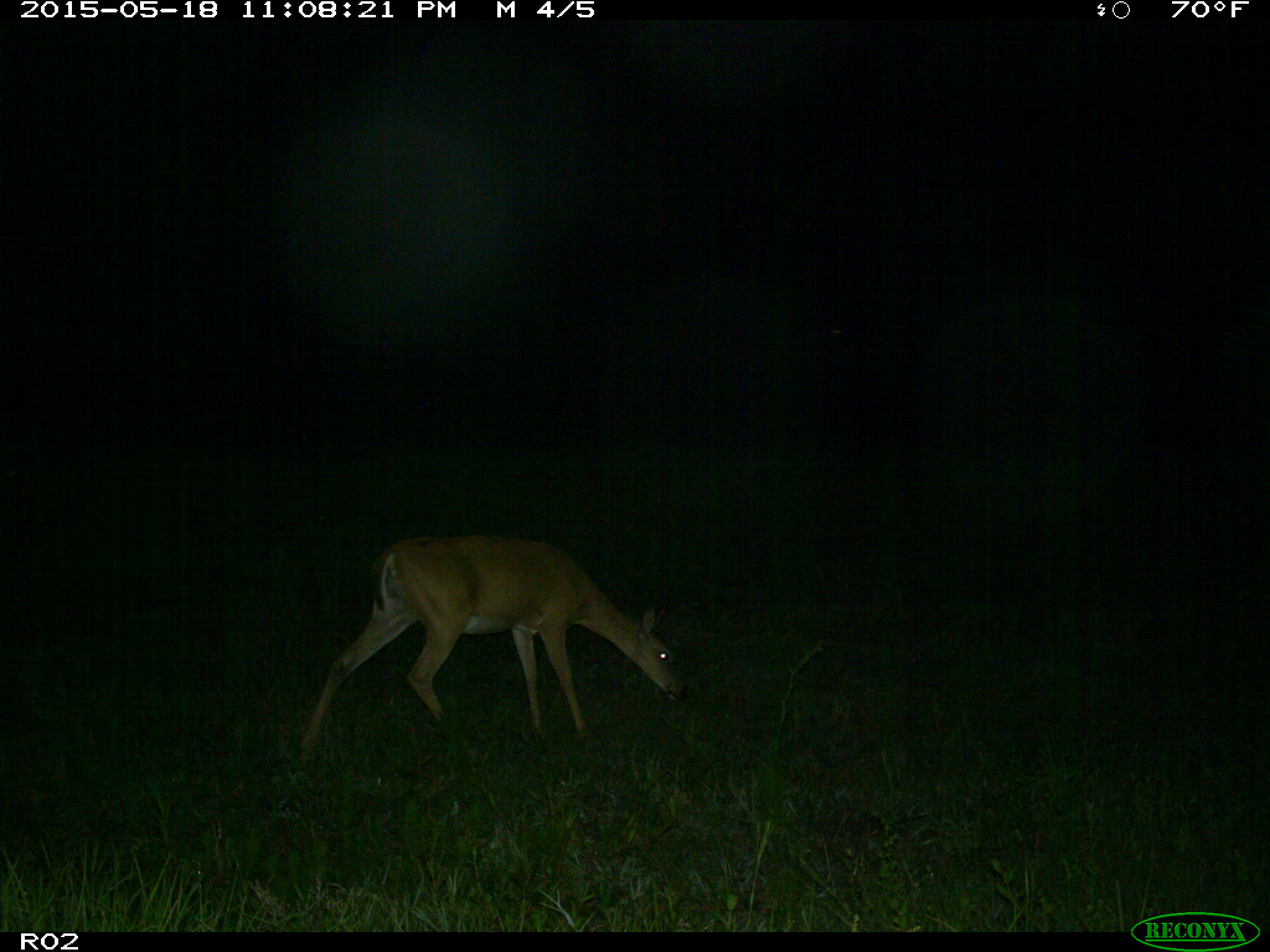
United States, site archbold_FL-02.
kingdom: Animalia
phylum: Chordata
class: Mammalia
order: Artiodactyla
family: Cervidae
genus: Odocoileus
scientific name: Odocoileus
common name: deer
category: unidentified deer